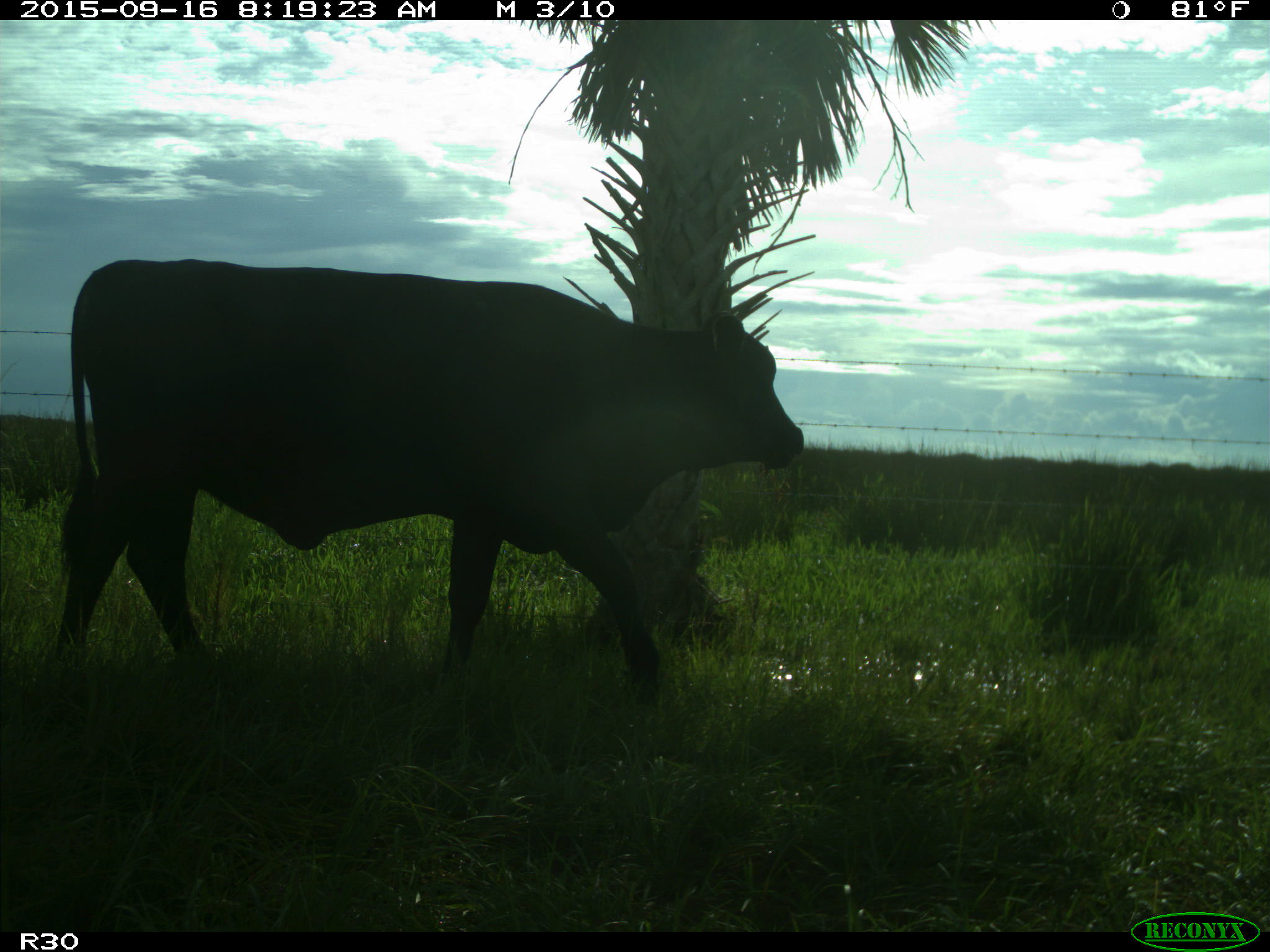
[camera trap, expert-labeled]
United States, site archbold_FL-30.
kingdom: Animalia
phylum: Chordata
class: Mammalia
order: Artiodactyla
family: Bovidae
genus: Bos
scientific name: Bos taurus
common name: domestic cow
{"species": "Bos taurus (domestic cow)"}